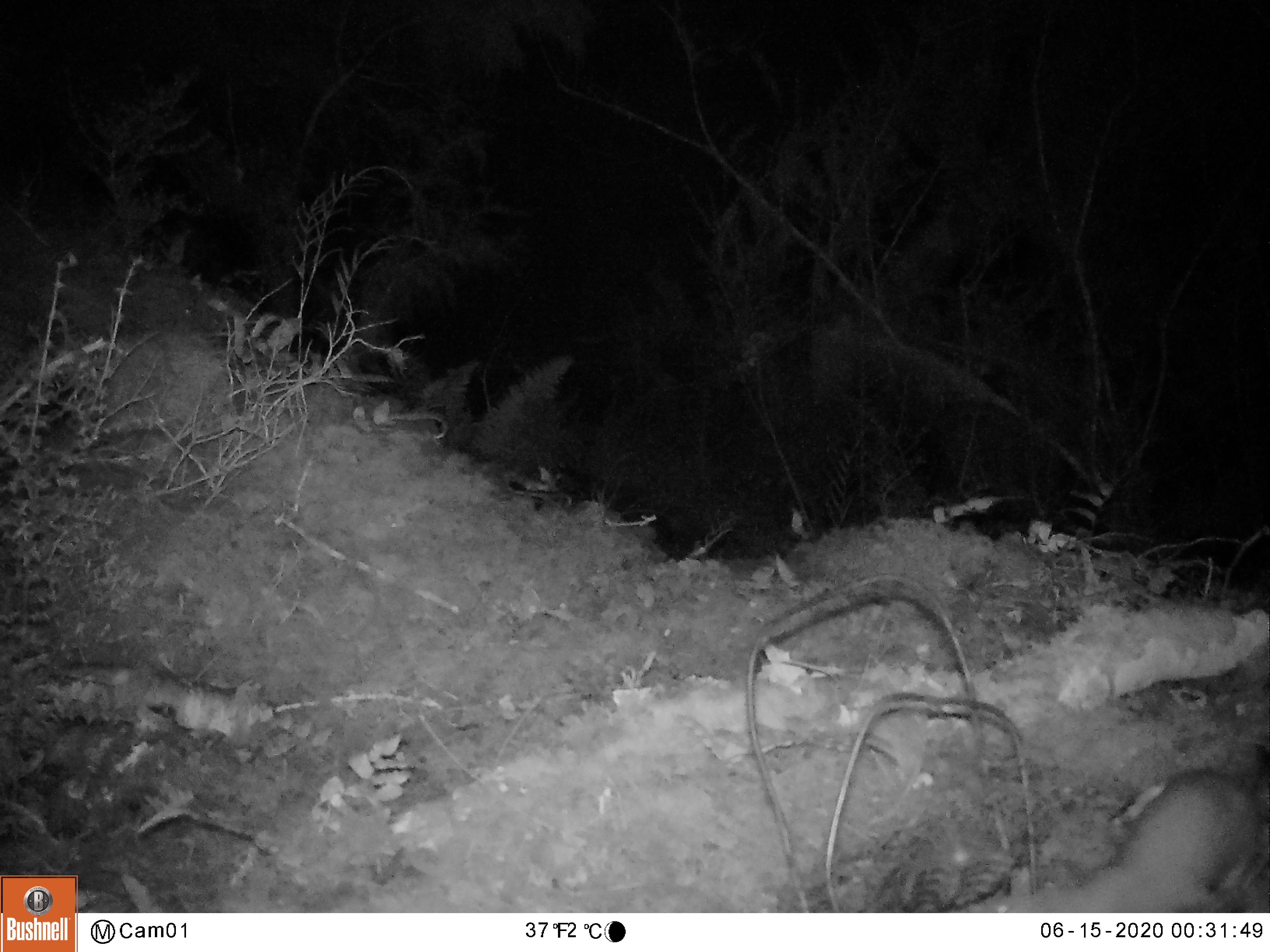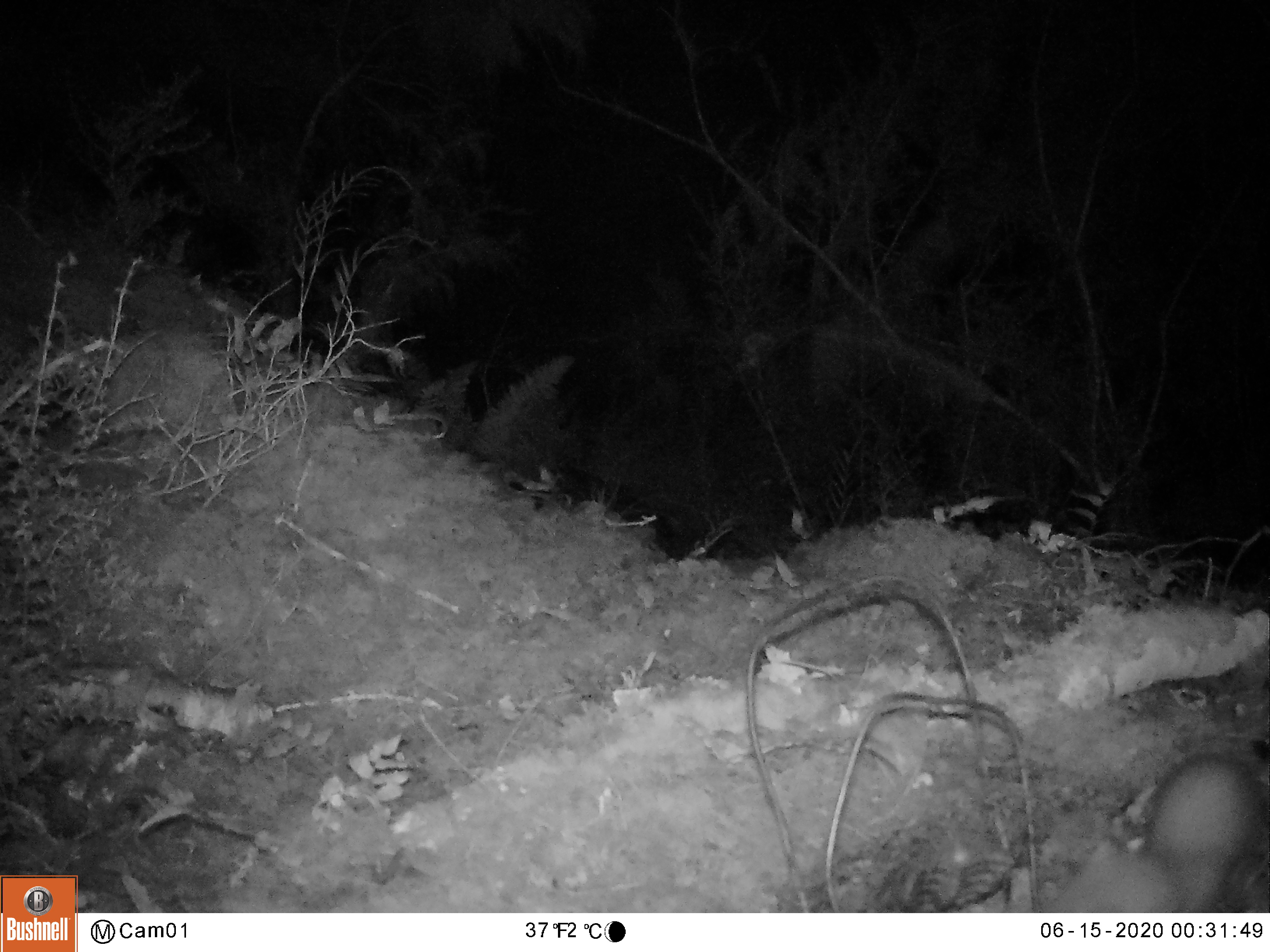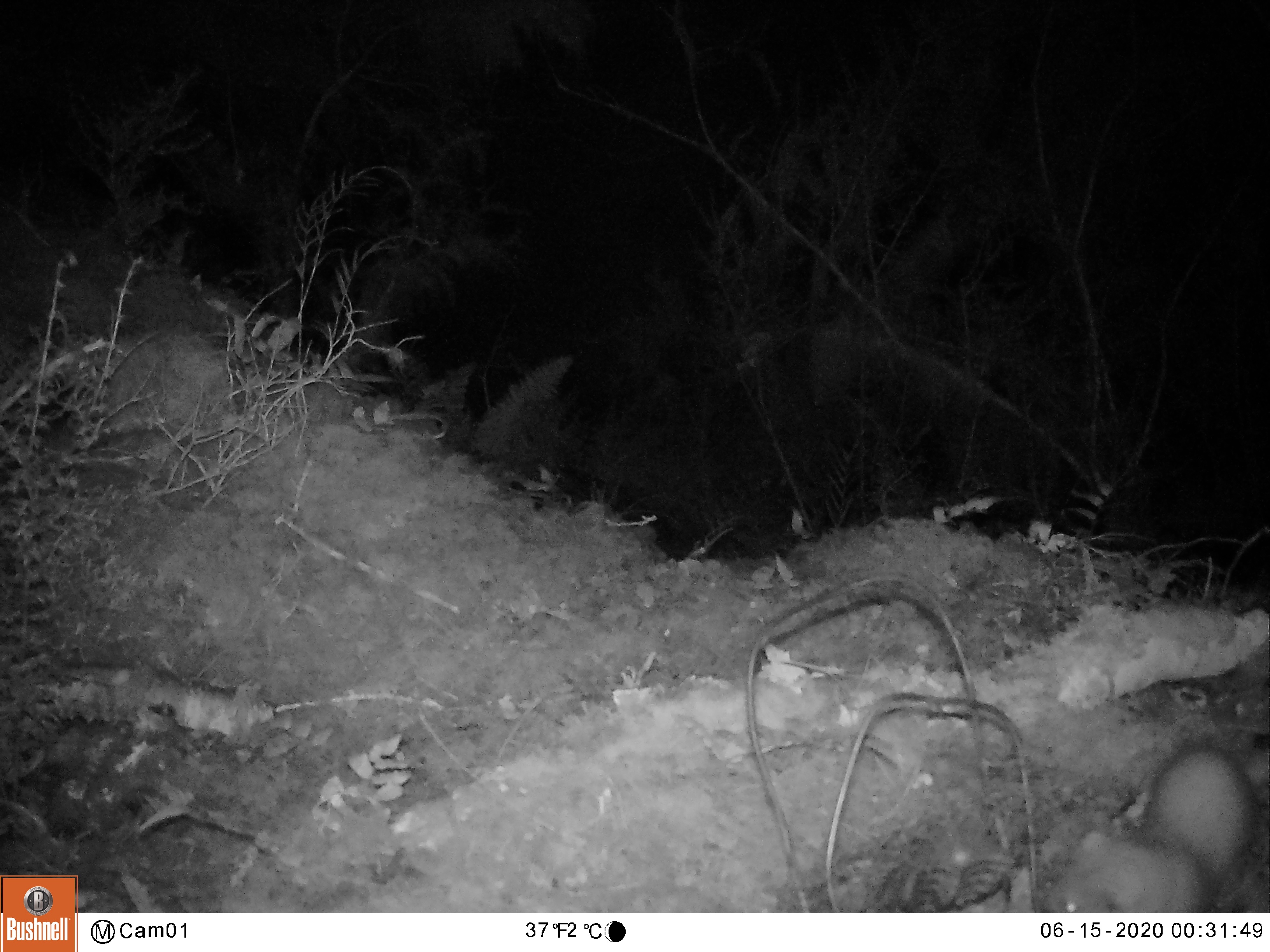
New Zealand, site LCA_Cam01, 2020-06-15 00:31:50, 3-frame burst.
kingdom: Animalia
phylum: Chordata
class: Mammalia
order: Carnivora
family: Mustelidae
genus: Mustela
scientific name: Mustela erminea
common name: stoat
Stoat (Mustela erminea).